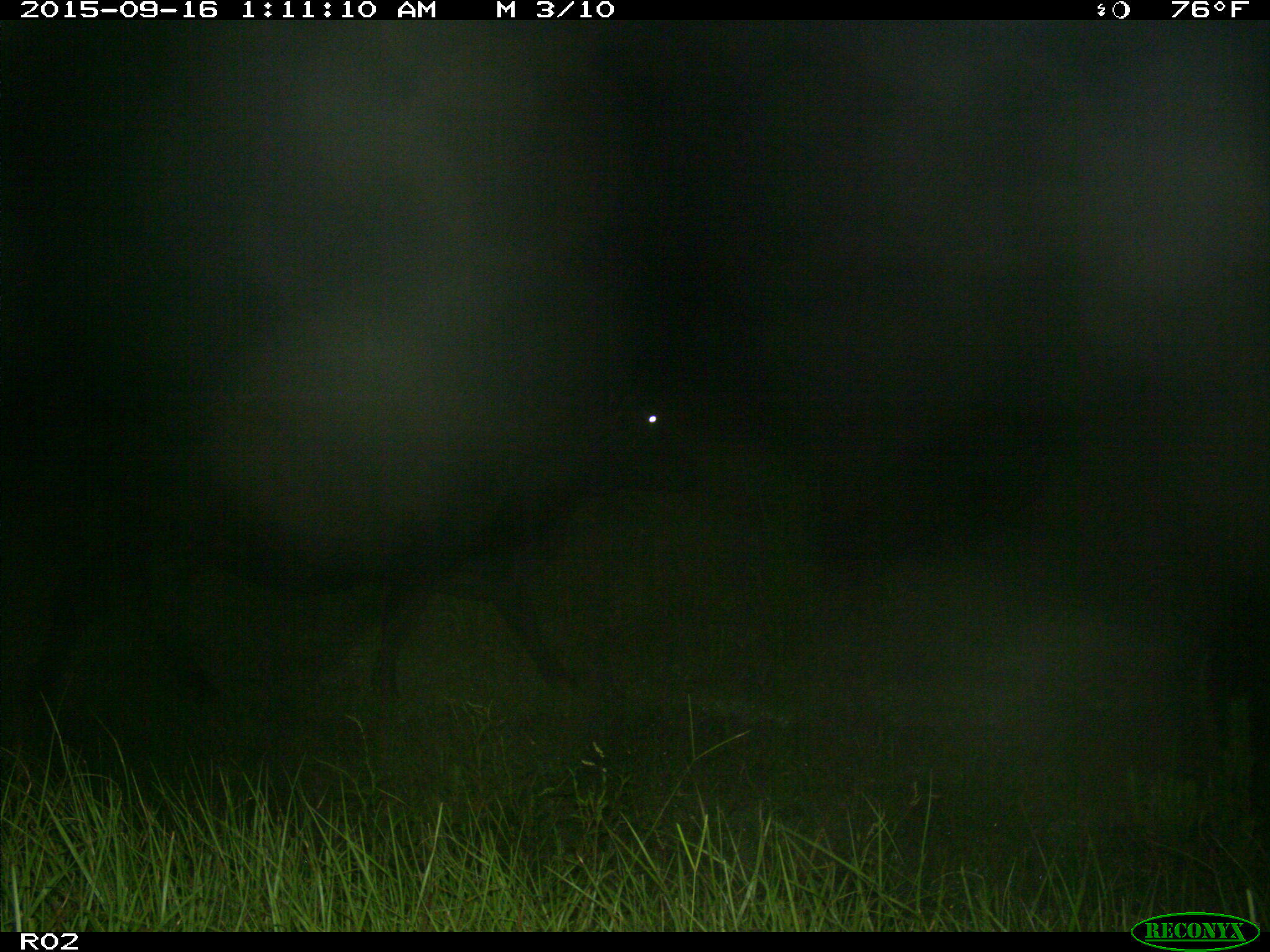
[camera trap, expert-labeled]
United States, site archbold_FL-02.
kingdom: Animalia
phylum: Chordata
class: Mammalia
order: Artiodactyla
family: Bovidae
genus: Bos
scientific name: Bos taurus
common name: domestic cow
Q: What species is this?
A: Bos taurus (domestic cow).